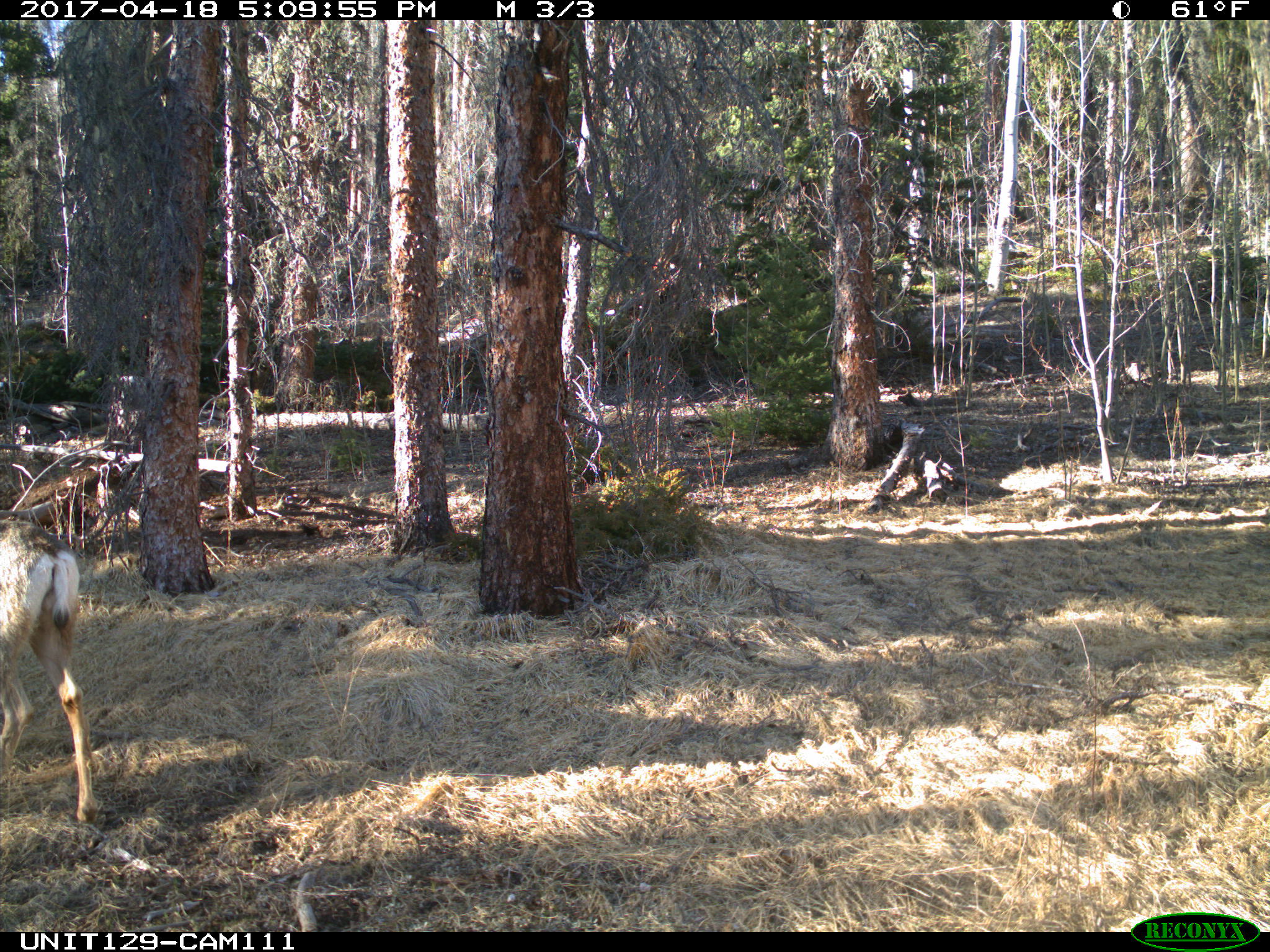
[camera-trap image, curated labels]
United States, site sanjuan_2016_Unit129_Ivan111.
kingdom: Animalia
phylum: Chordata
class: Mammalia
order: Artiodactyla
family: Cervidae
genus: Odocoileus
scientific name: Odocoileus hemionus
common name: mule deer